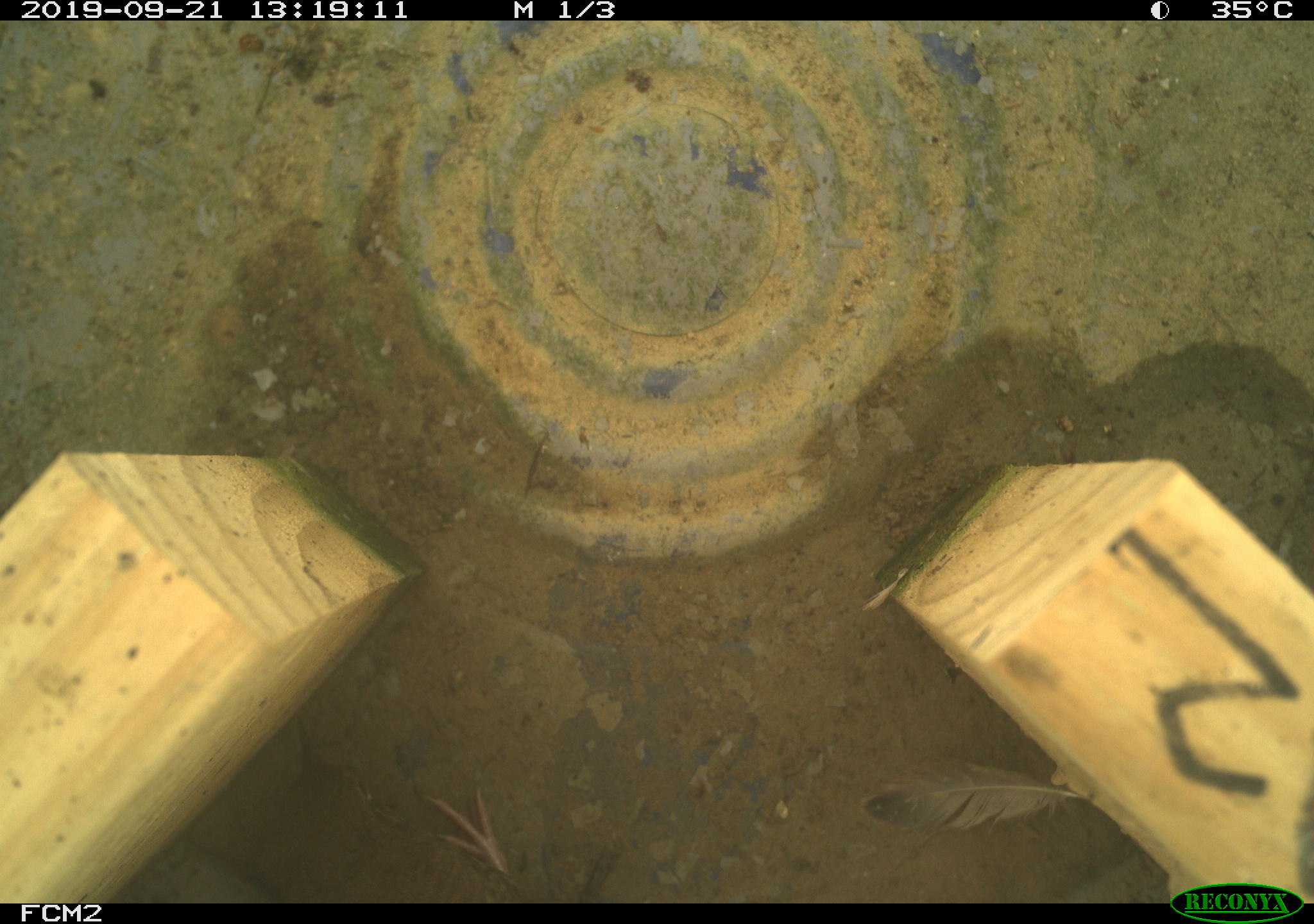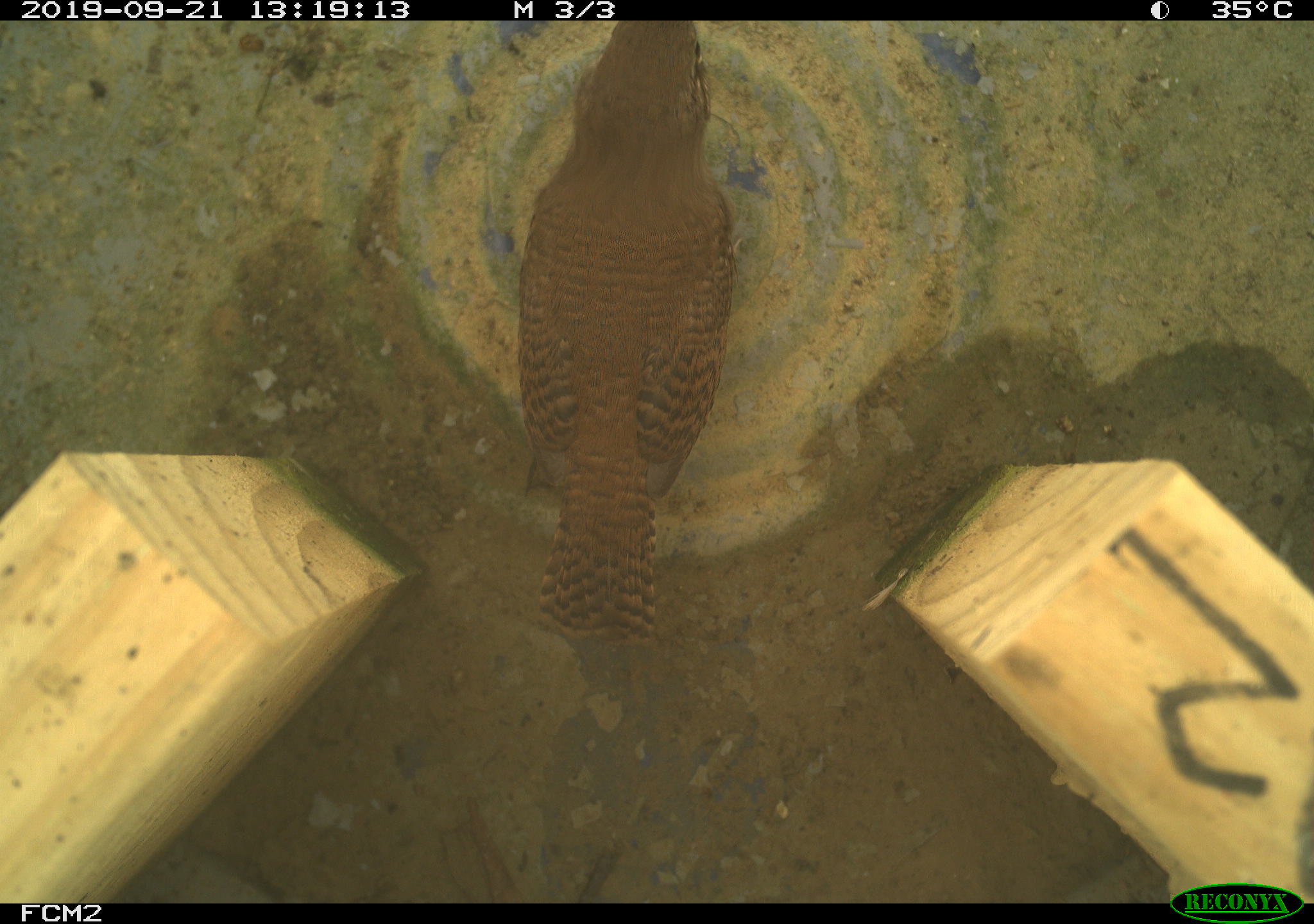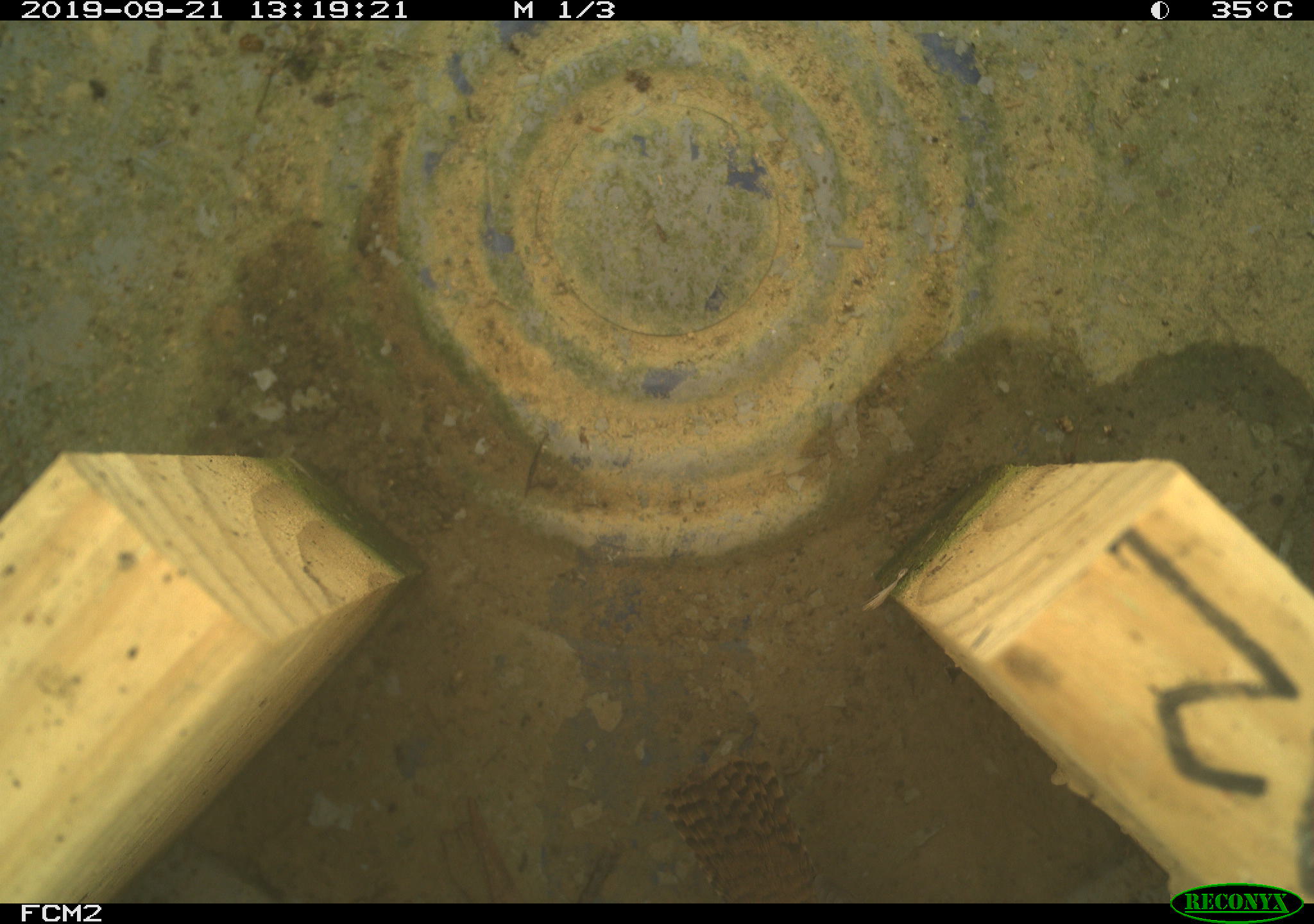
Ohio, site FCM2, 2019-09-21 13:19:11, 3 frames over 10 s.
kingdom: Animalia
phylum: Chordata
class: Aves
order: Passeriformes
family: Troglodytidae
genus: Troglodytes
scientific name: Troglodytes aedon aedon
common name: northern house wren